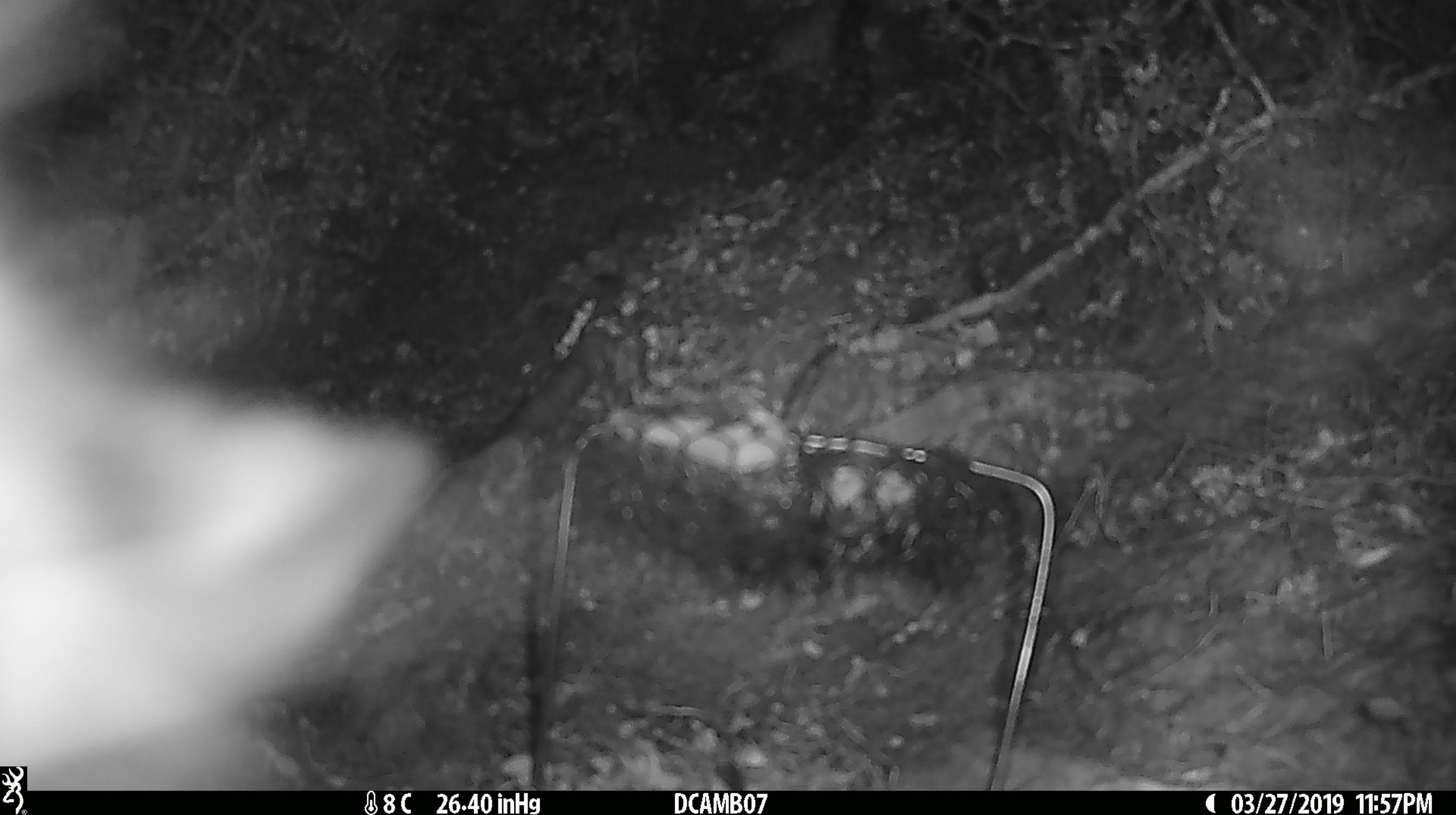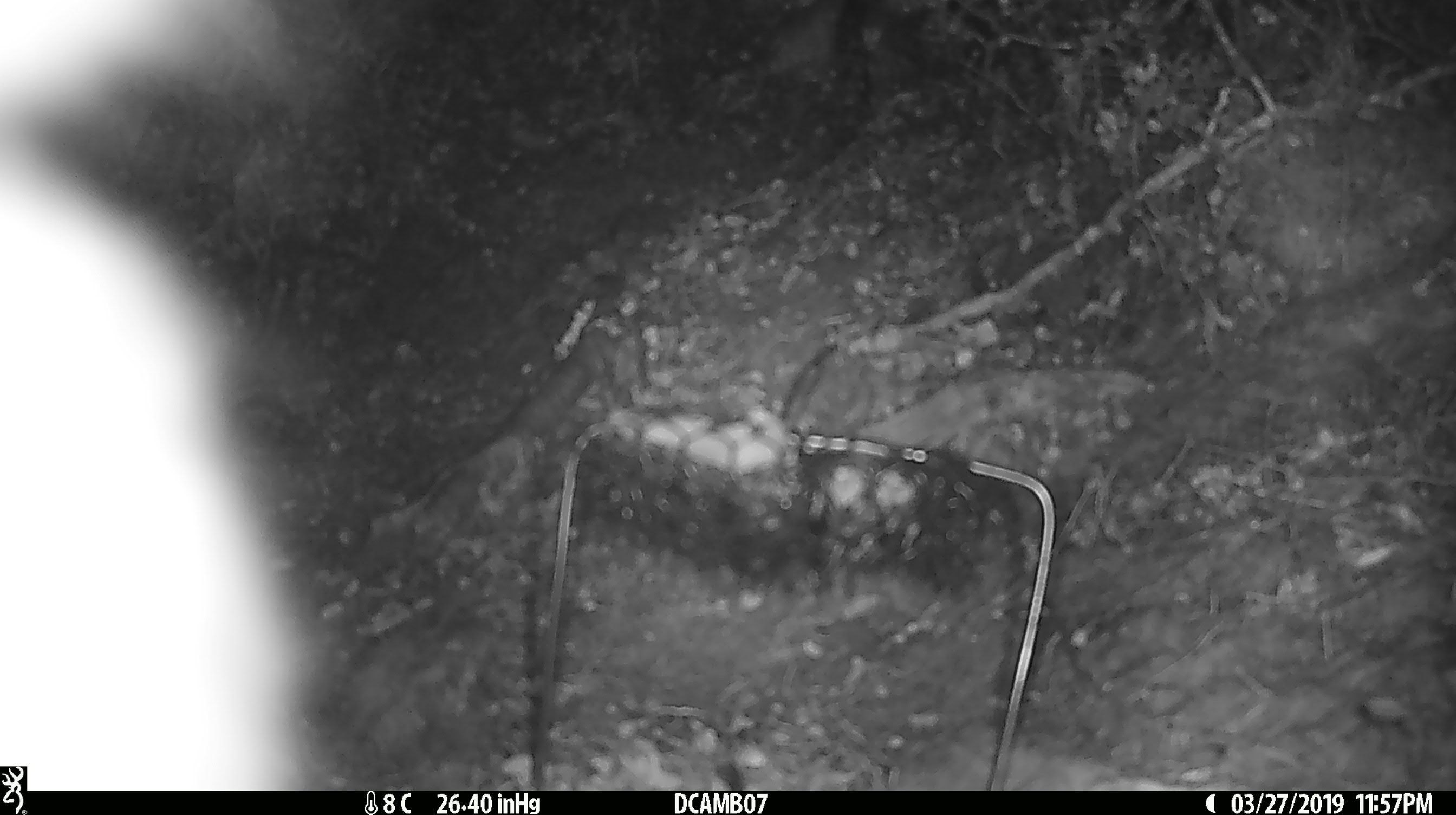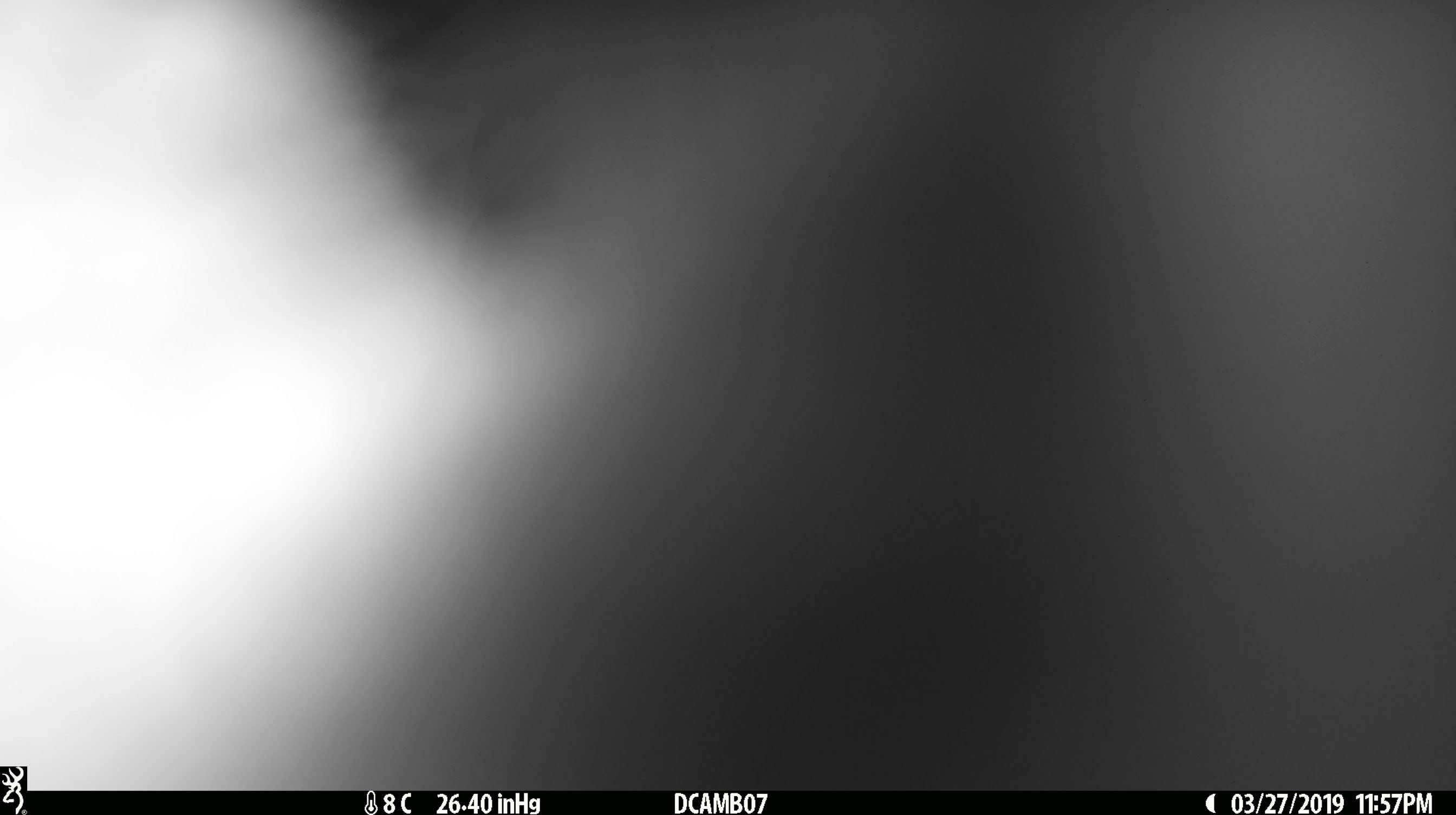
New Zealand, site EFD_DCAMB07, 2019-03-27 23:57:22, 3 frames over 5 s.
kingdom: Animalia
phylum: Chordata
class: Mammalia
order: Diprotodontia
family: Phalangeridae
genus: Trichosurus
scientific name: Trichosurus vulpecula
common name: common brushtail possum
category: possum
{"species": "possum (common brushtail possum) (Trichosurus vulpecula)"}